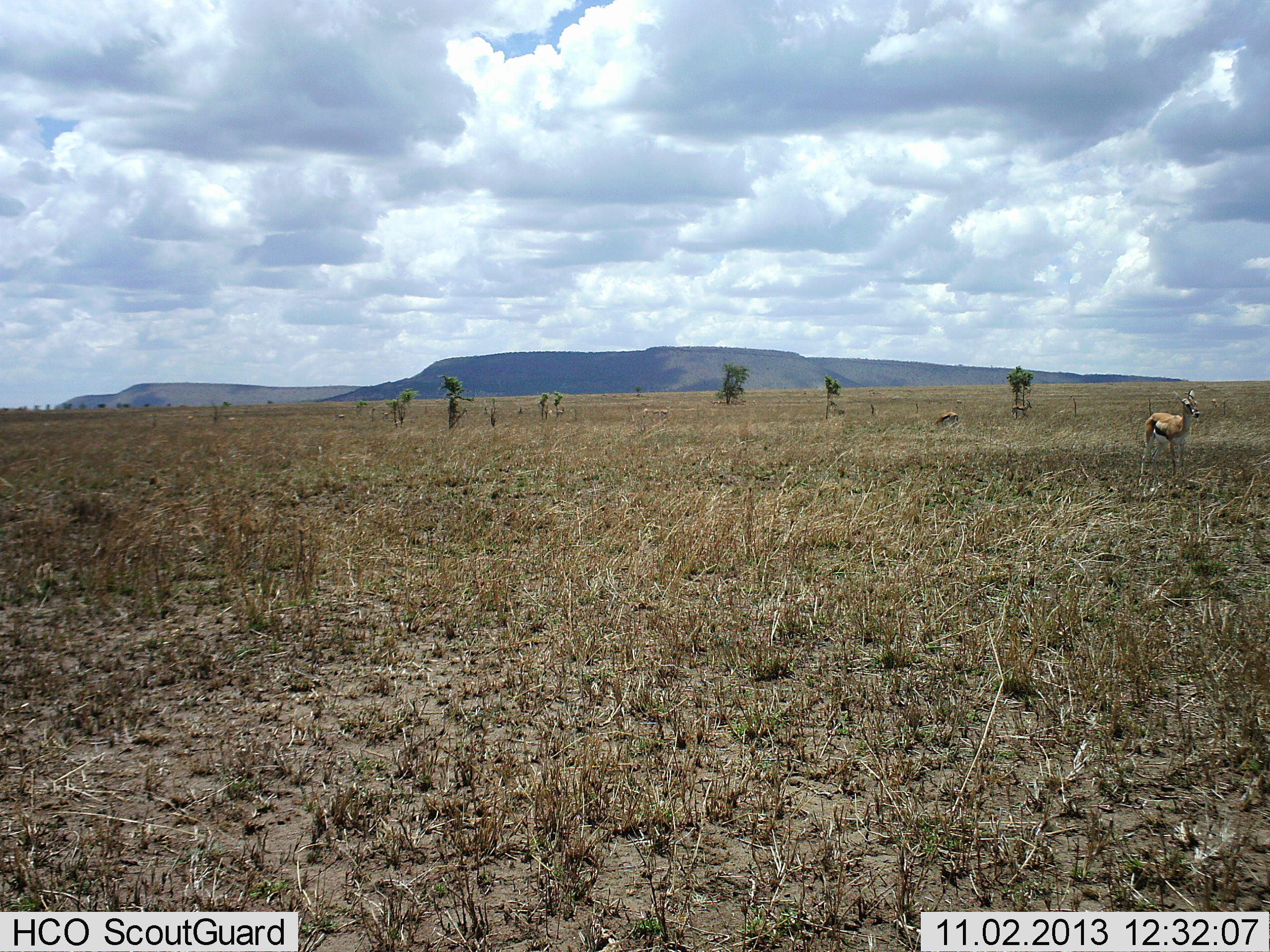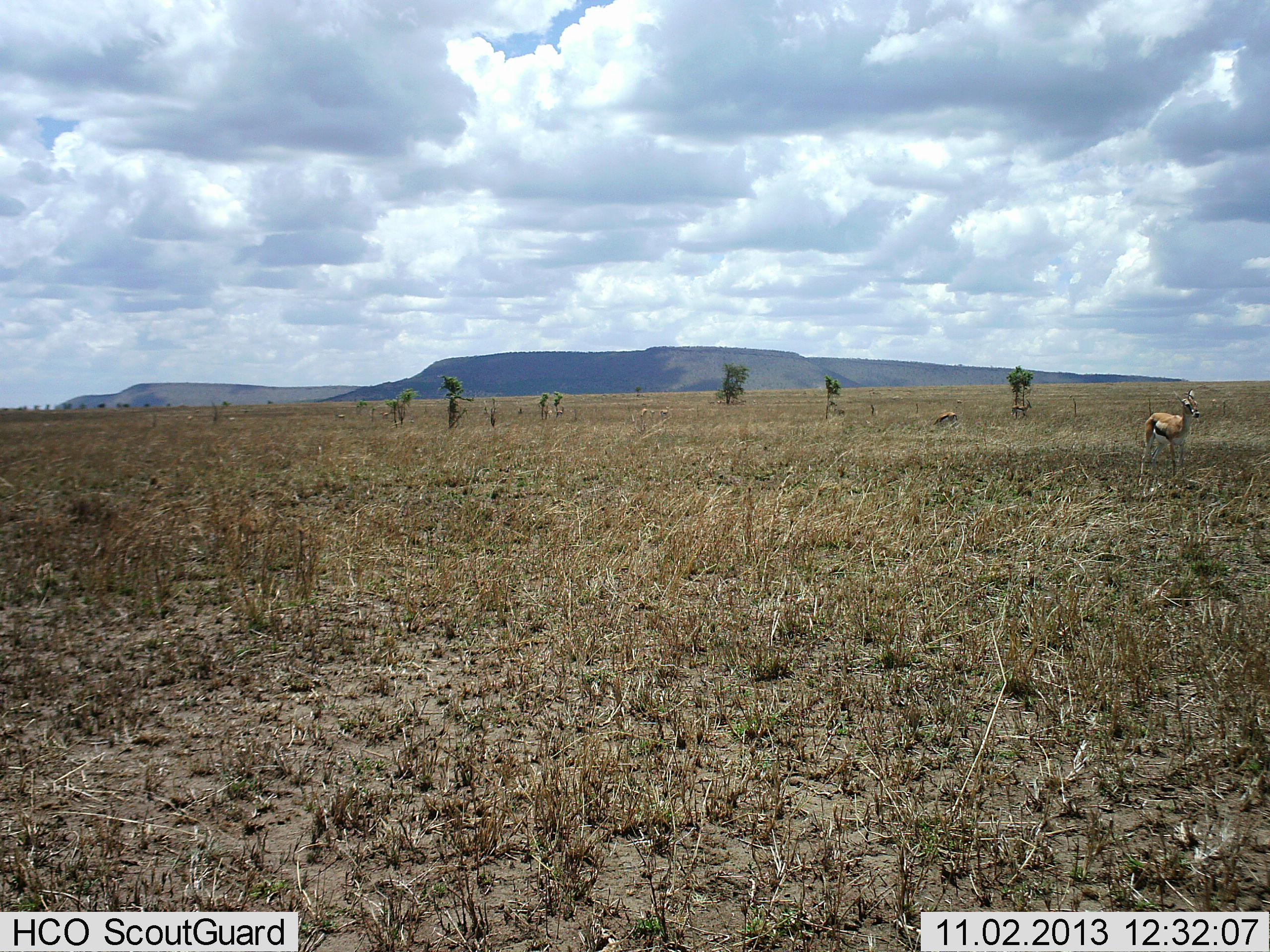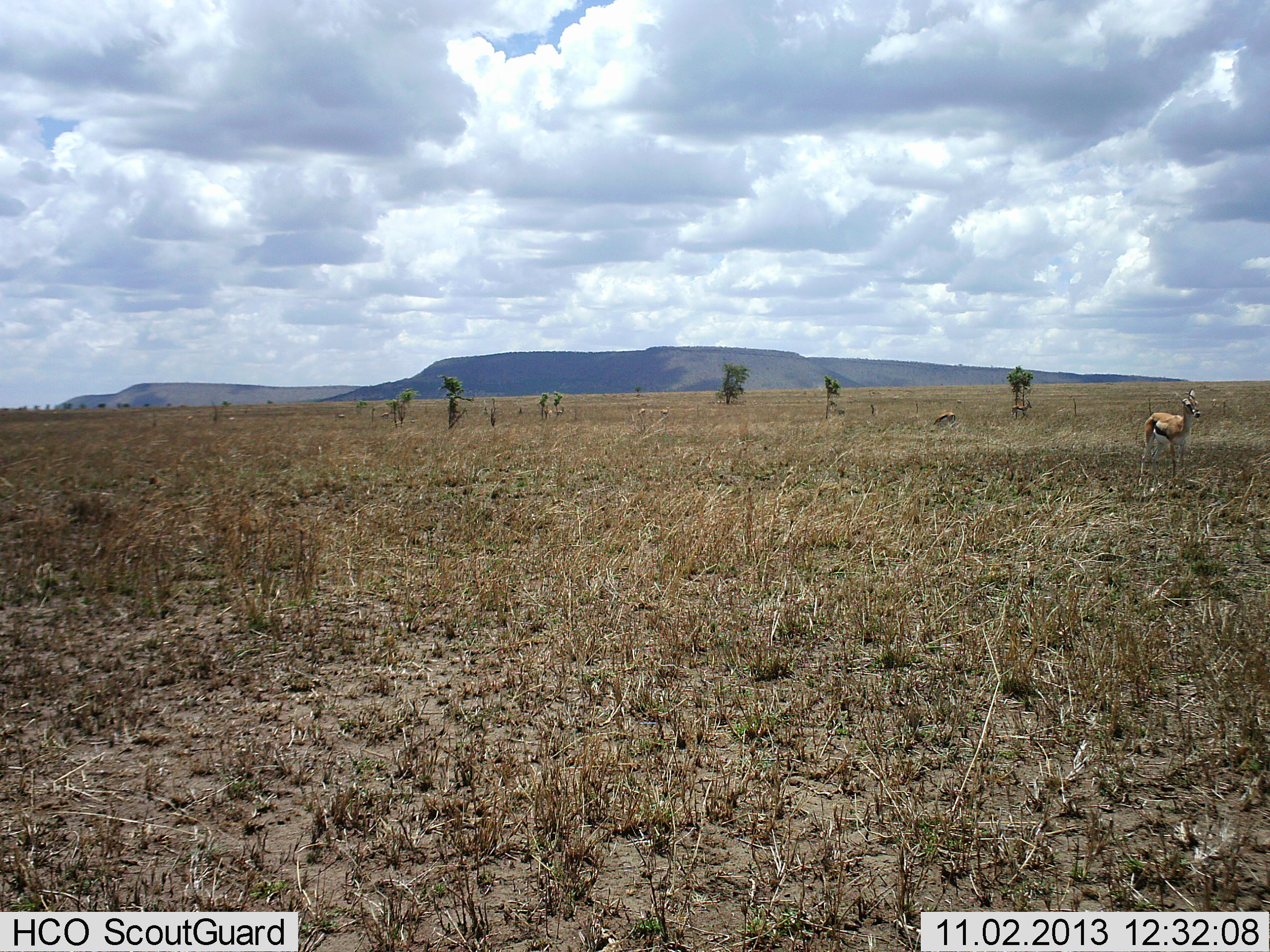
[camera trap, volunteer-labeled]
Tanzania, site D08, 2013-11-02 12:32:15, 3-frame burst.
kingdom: Animalia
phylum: Chordata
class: Mammalia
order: Artiodactyla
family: Bovidae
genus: Eudorcas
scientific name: Eudorcas thomsonii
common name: thomson's gazelle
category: gazellethomsons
Gazellethomsons (thomson's gazelle) (Eudorcas thomsonii), count 1. Behavior (volunteer vote fractions): standing 100%, resting 0%, moving 0%, interacting 0%. Young present (vote fraction): 10%. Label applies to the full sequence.